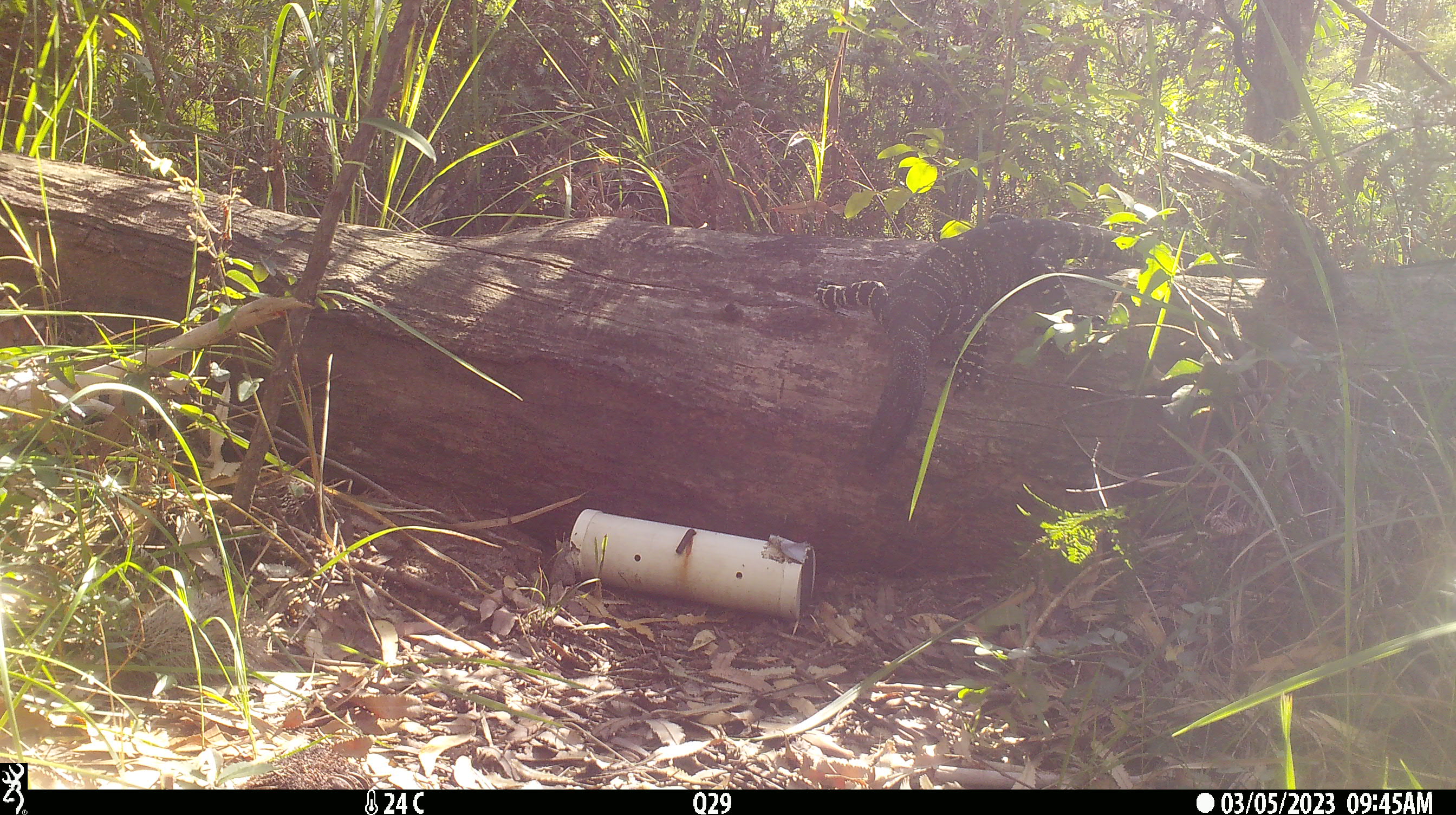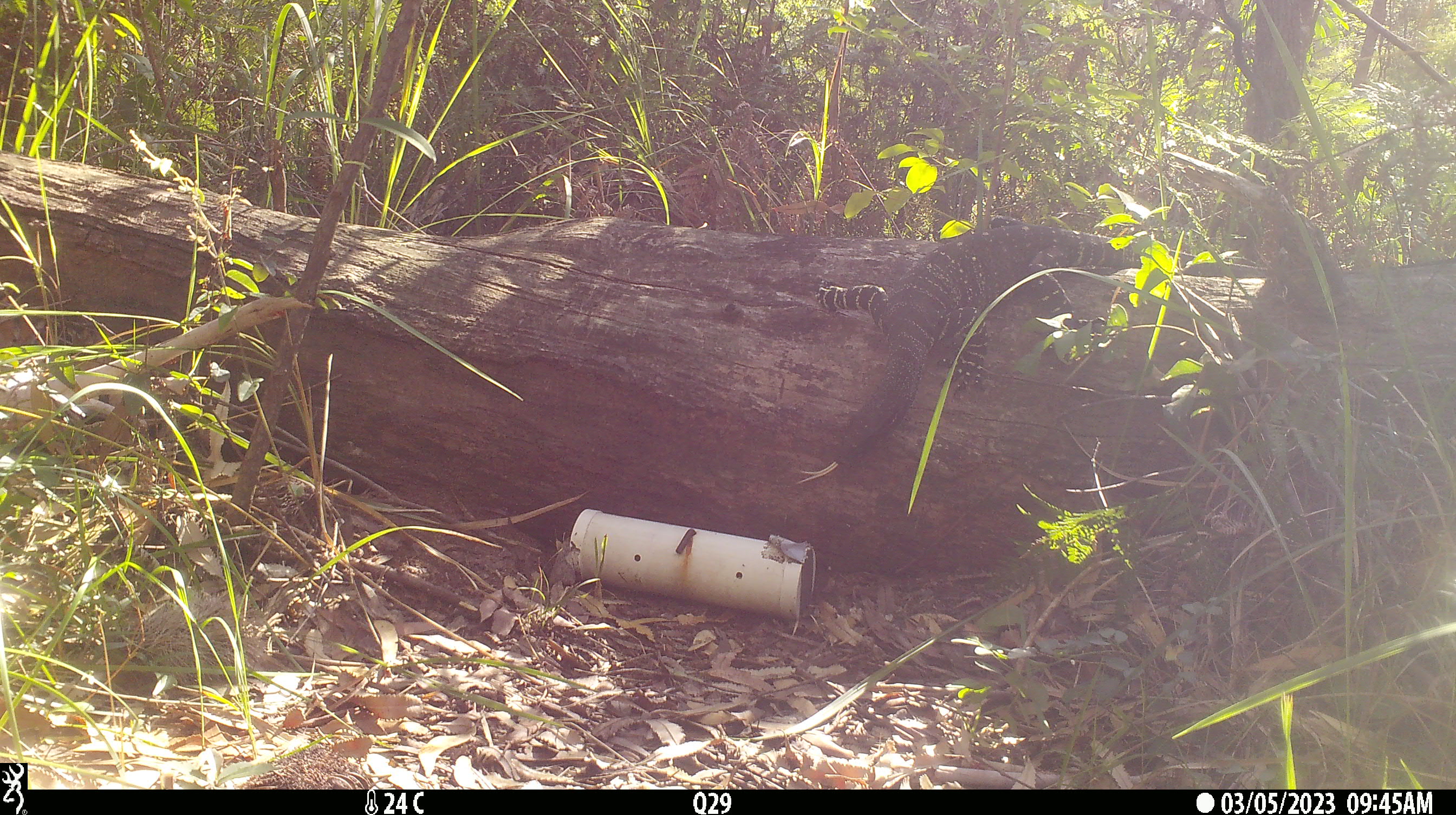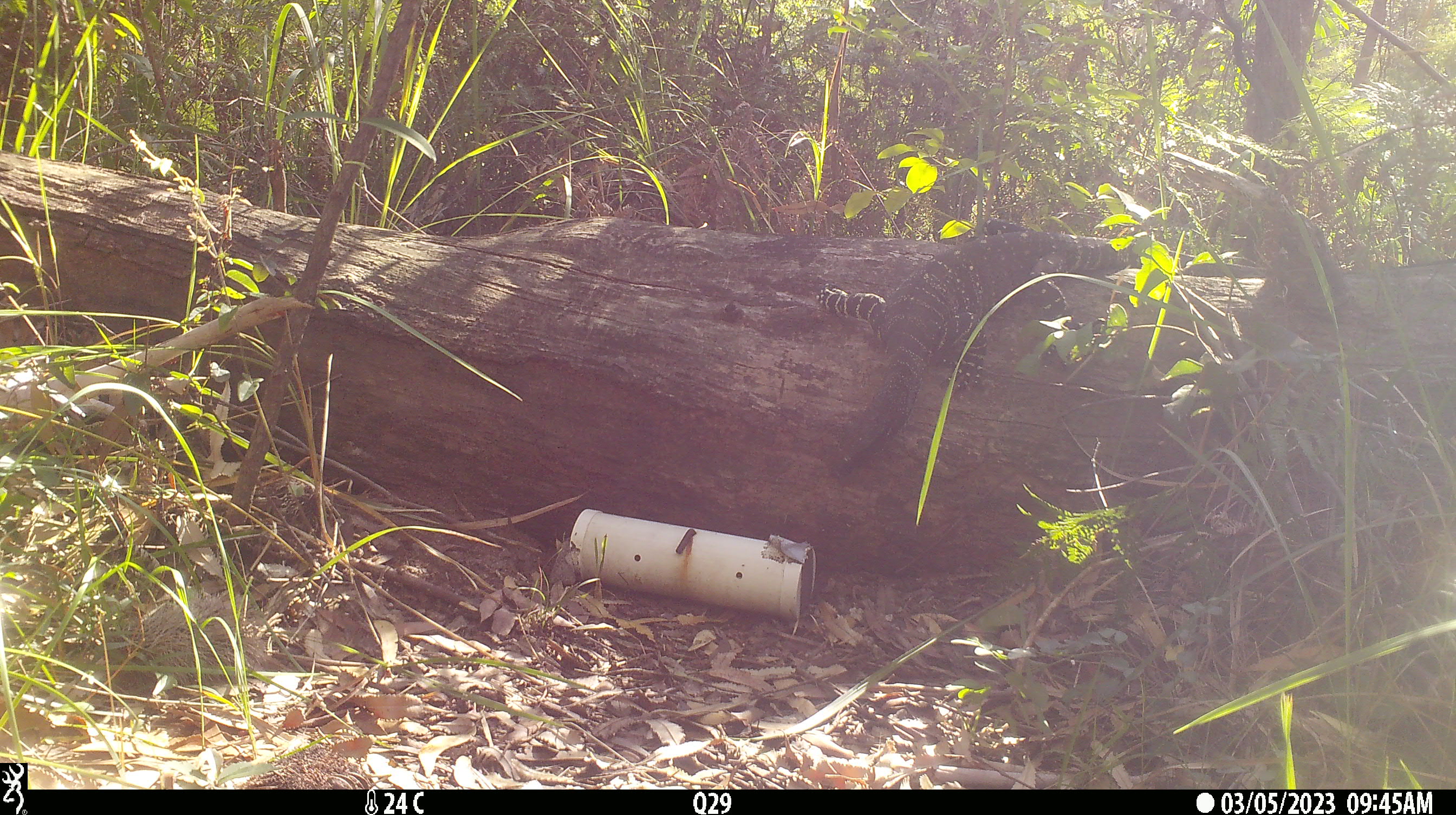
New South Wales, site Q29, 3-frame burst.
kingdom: Animalia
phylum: Chordata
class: Reptilia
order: Squamata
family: Varanidae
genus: Varanus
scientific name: Varanus varius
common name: lace monitor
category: goanna